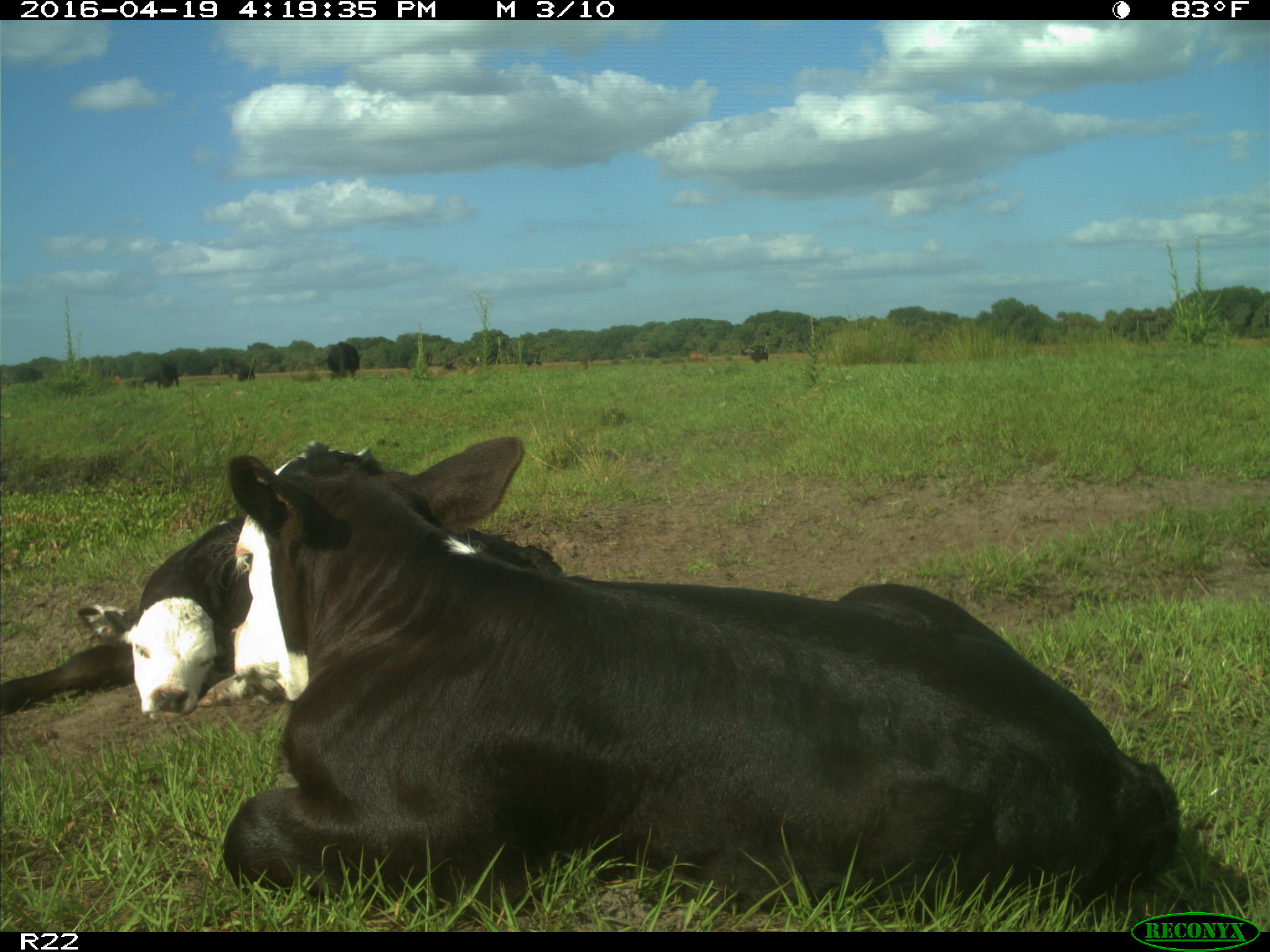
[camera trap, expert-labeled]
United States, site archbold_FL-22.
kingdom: Animalia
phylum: Chordata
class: Mammalia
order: Artiodactyla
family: Bovidae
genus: Bos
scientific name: Bos taurus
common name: domestic cow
Bos taurus (domestic cow).